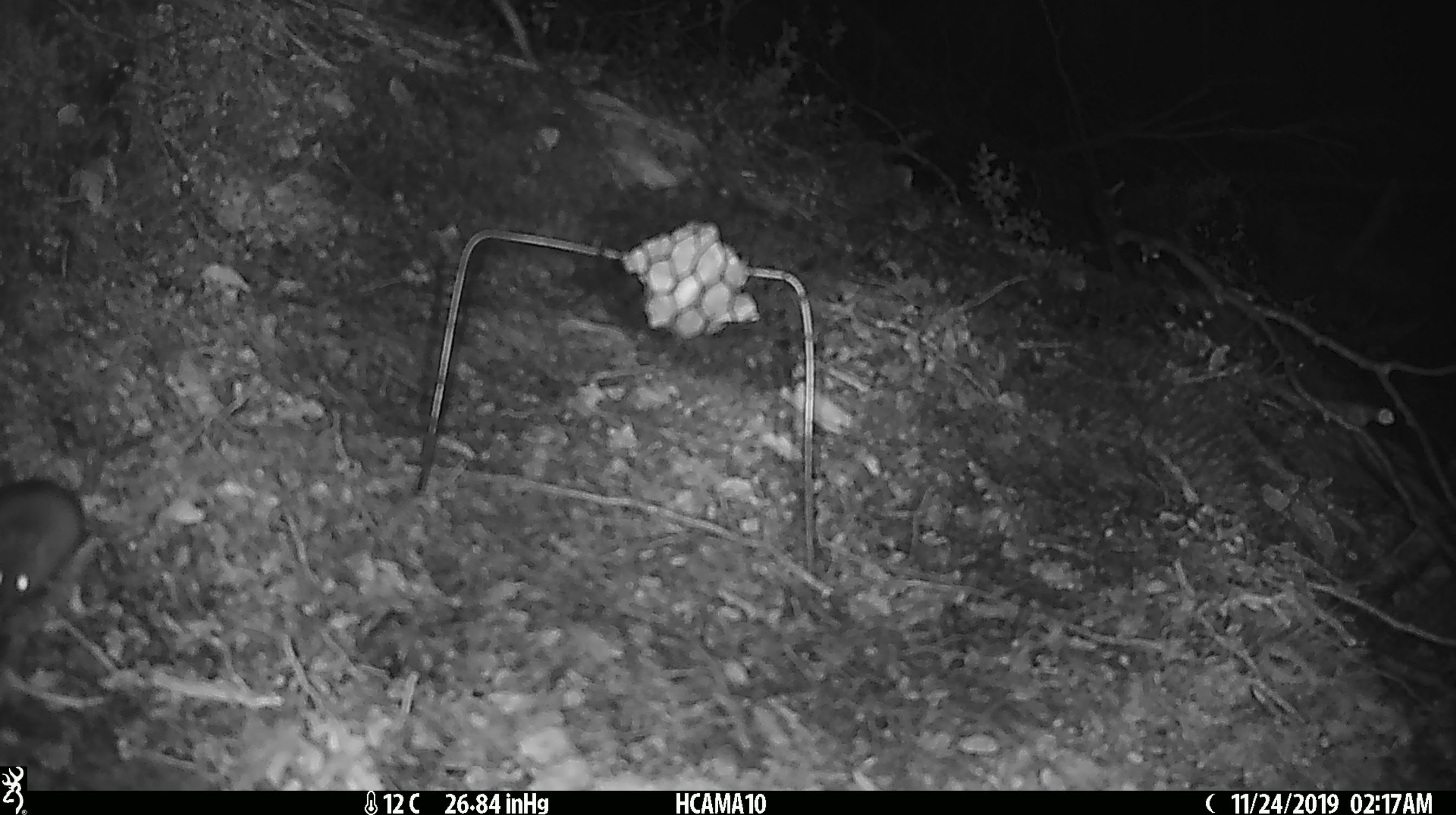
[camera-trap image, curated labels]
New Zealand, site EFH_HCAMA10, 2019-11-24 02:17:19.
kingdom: Animalia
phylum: Chordata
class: Mammalia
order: Rodentia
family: Muridae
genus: Mus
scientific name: Mus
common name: mouse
Mouse (Mus).